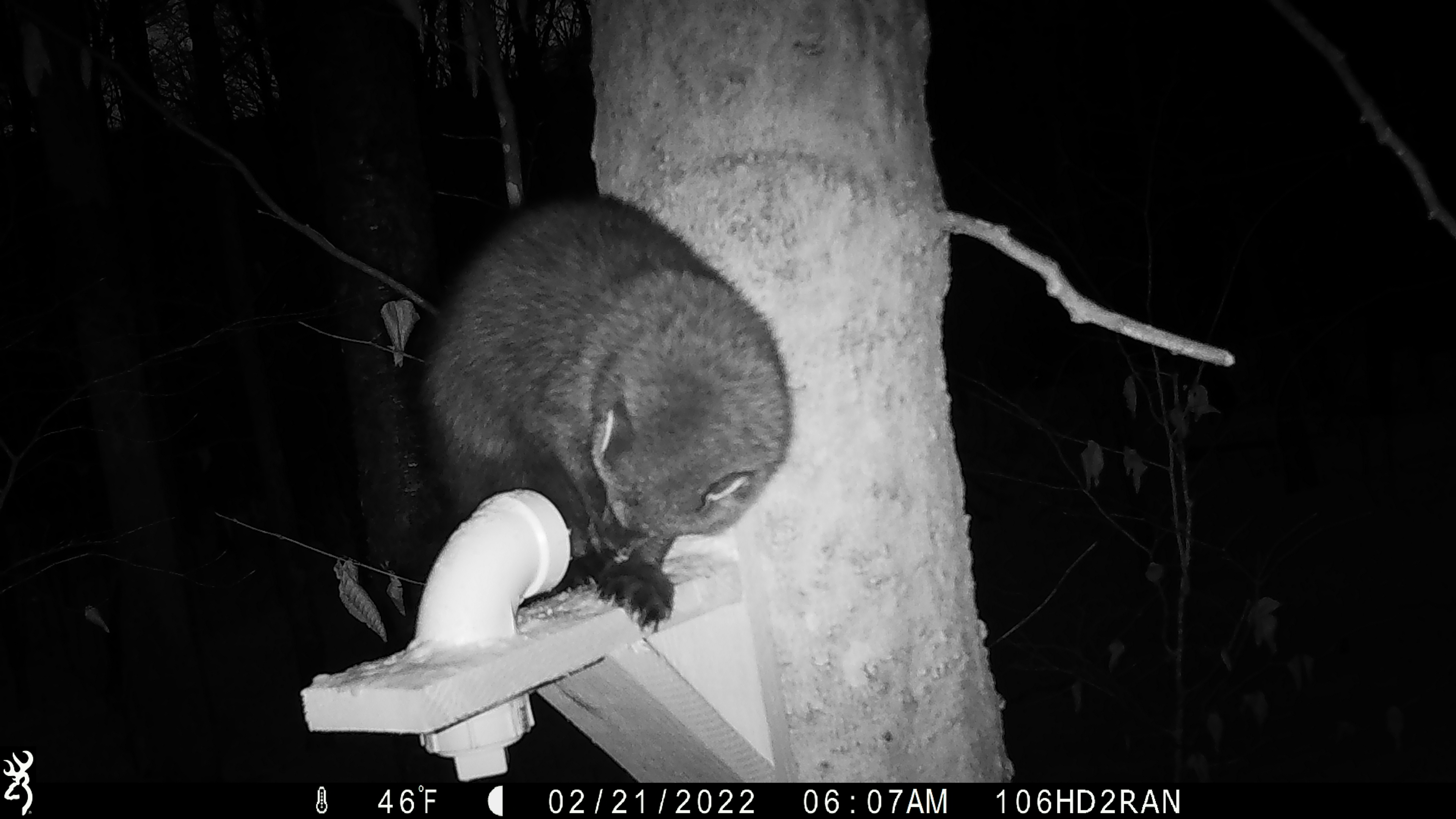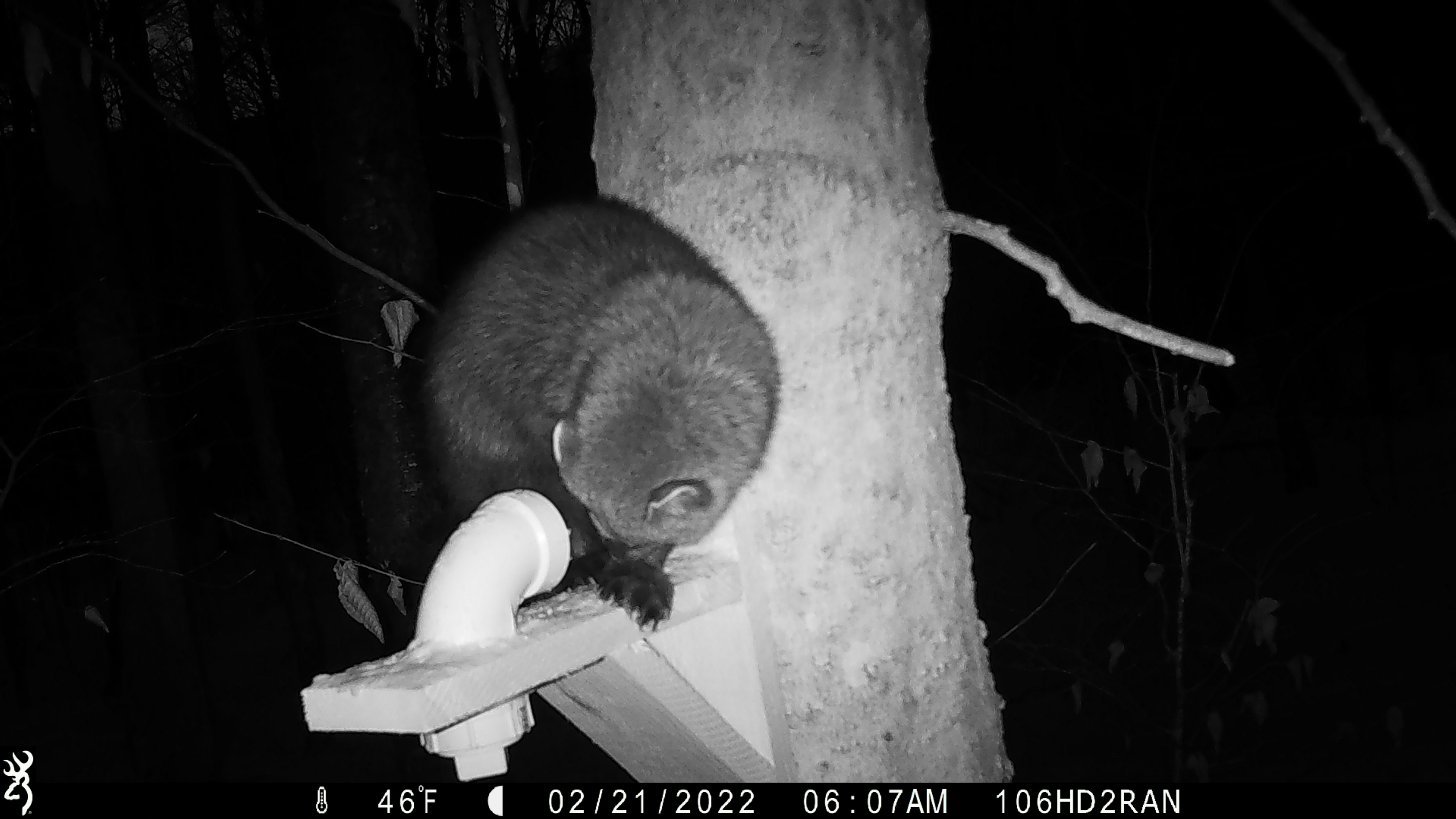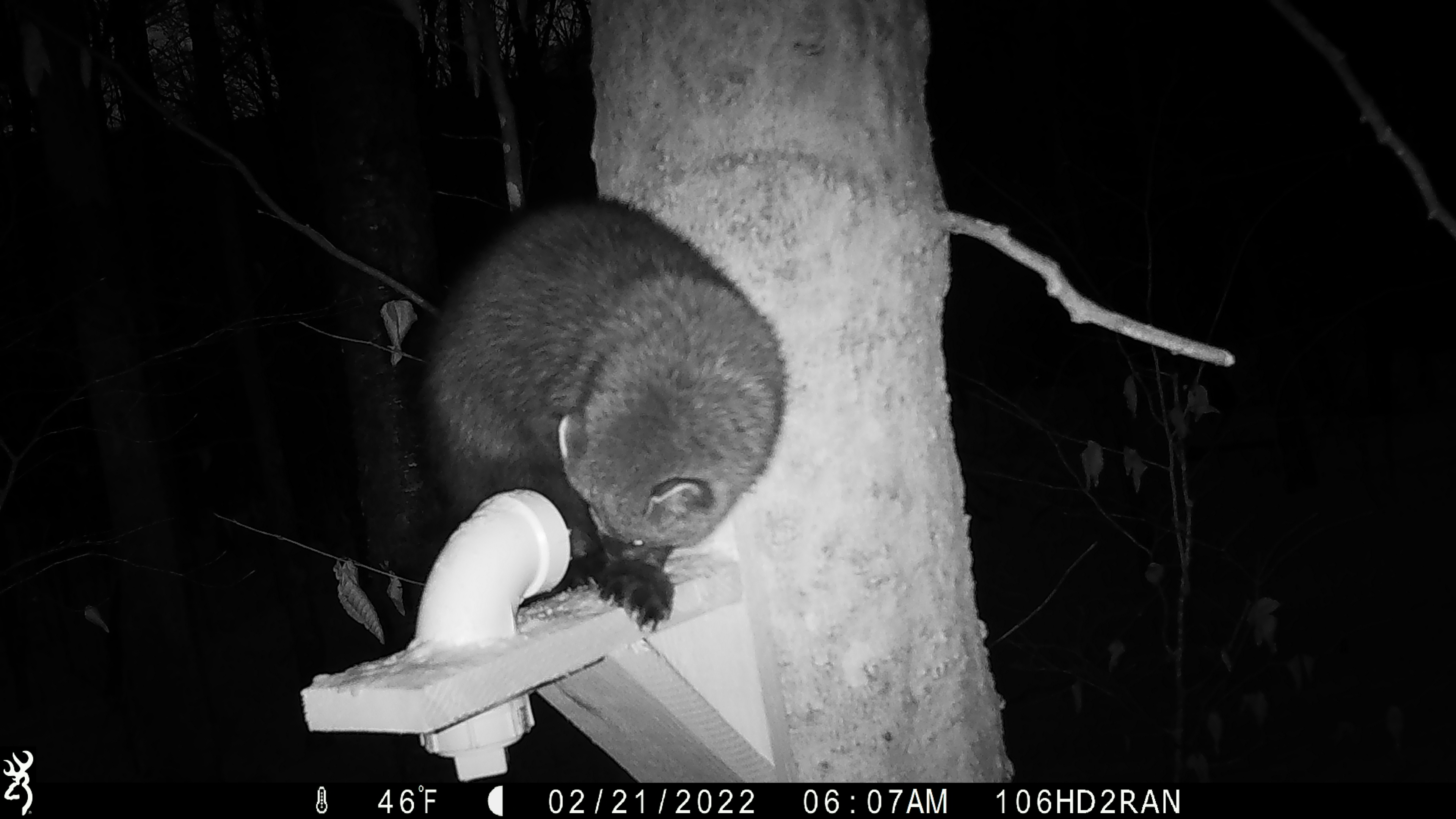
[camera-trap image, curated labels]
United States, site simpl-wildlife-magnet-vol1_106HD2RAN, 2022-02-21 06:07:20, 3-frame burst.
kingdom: Animalia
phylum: Chordata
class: Mammalia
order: Carnivora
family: Mustelidae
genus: Pekania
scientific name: Pekania pennanti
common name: fisher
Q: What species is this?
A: Fisher (Pekania pennanti).